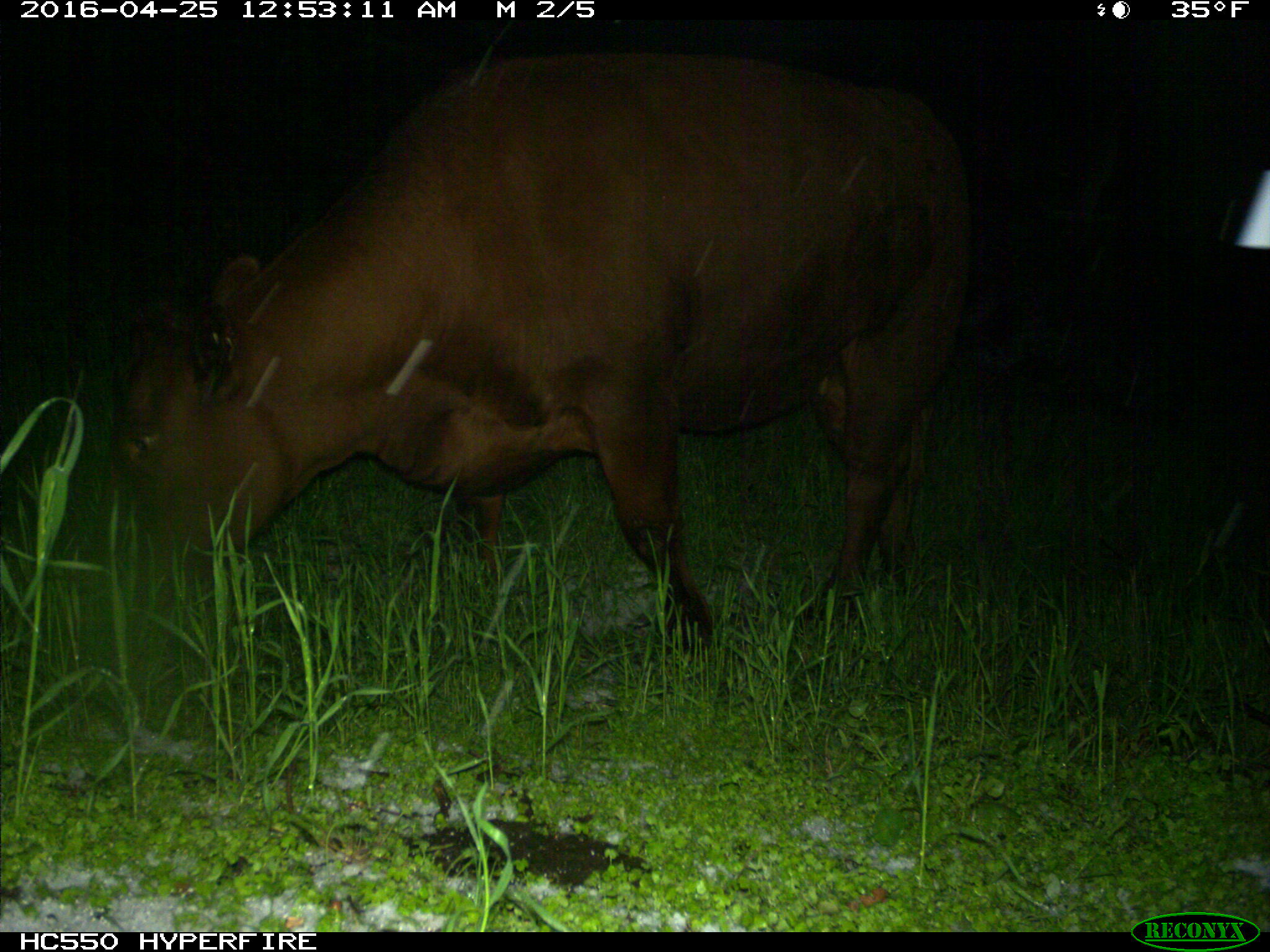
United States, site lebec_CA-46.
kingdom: Animalia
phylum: Chordata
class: Mammalia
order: Artiodactyla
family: Bovidae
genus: Bos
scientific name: Bos taurus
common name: domestic cow